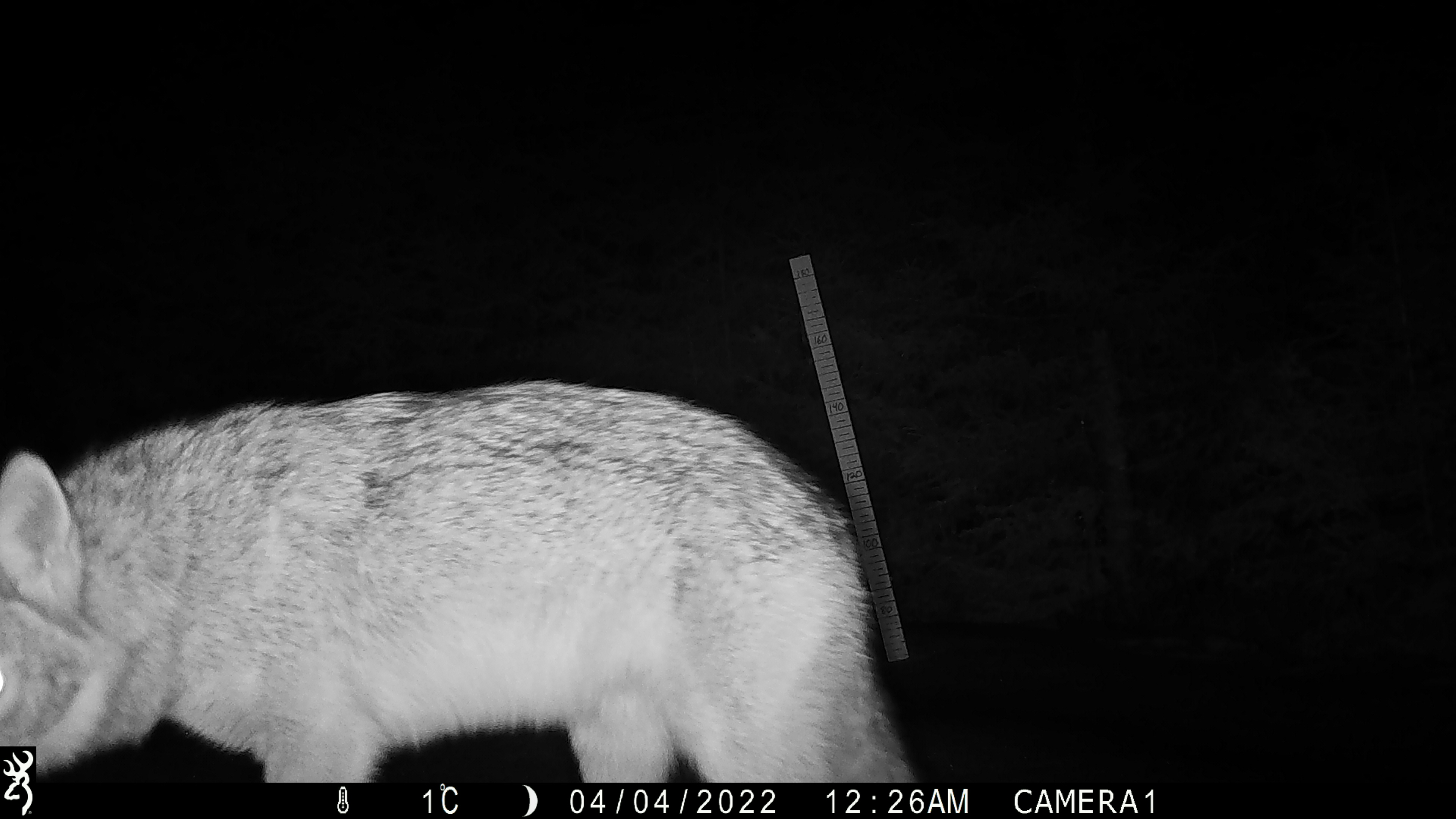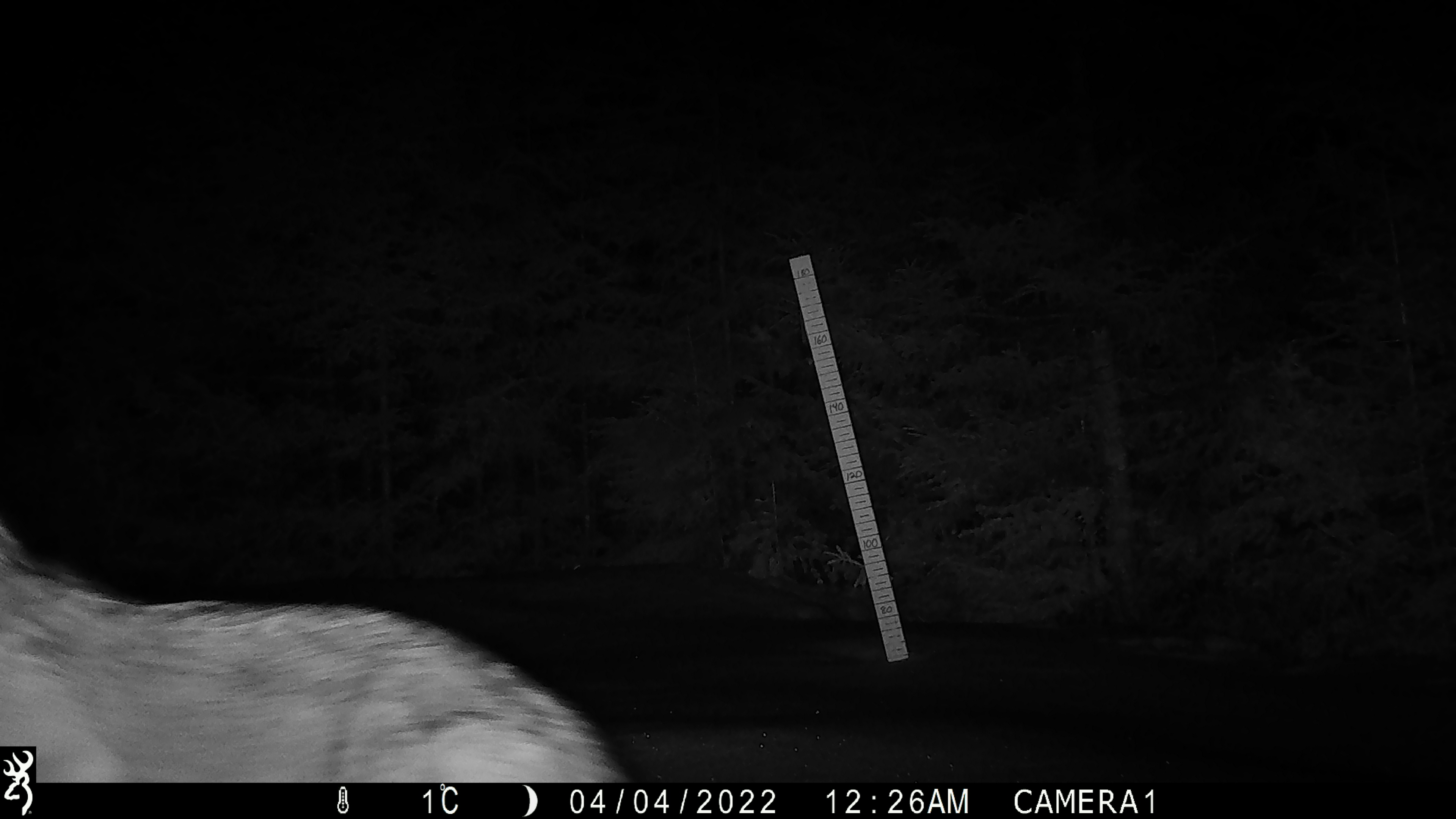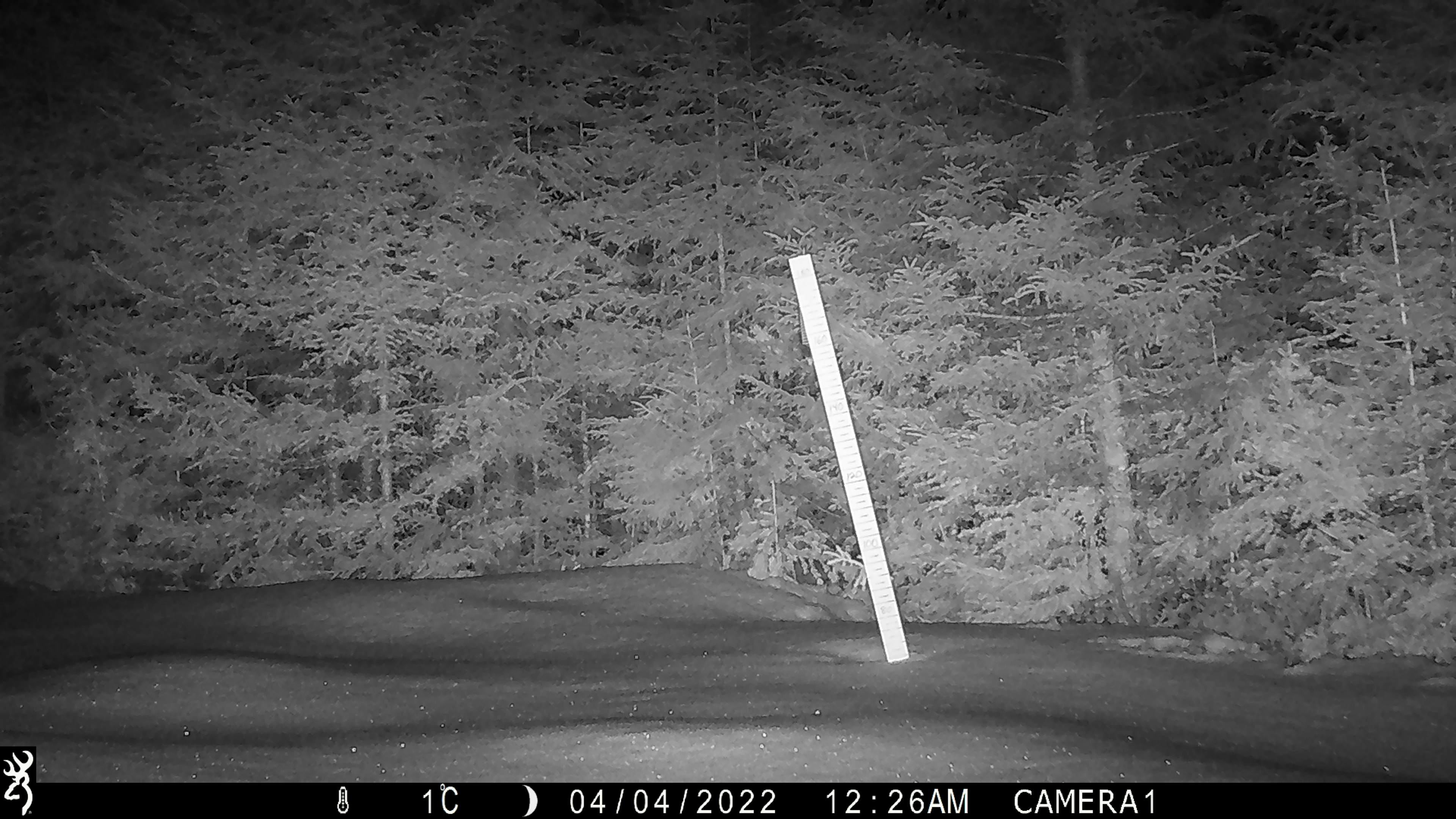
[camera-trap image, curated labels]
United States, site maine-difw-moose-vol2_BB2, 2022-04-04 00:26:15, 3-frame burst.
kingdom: Animalia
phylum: Chordata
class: Mammalia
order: Carnivora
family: Canidae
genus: Canis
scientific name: Canis latrans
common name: coyote